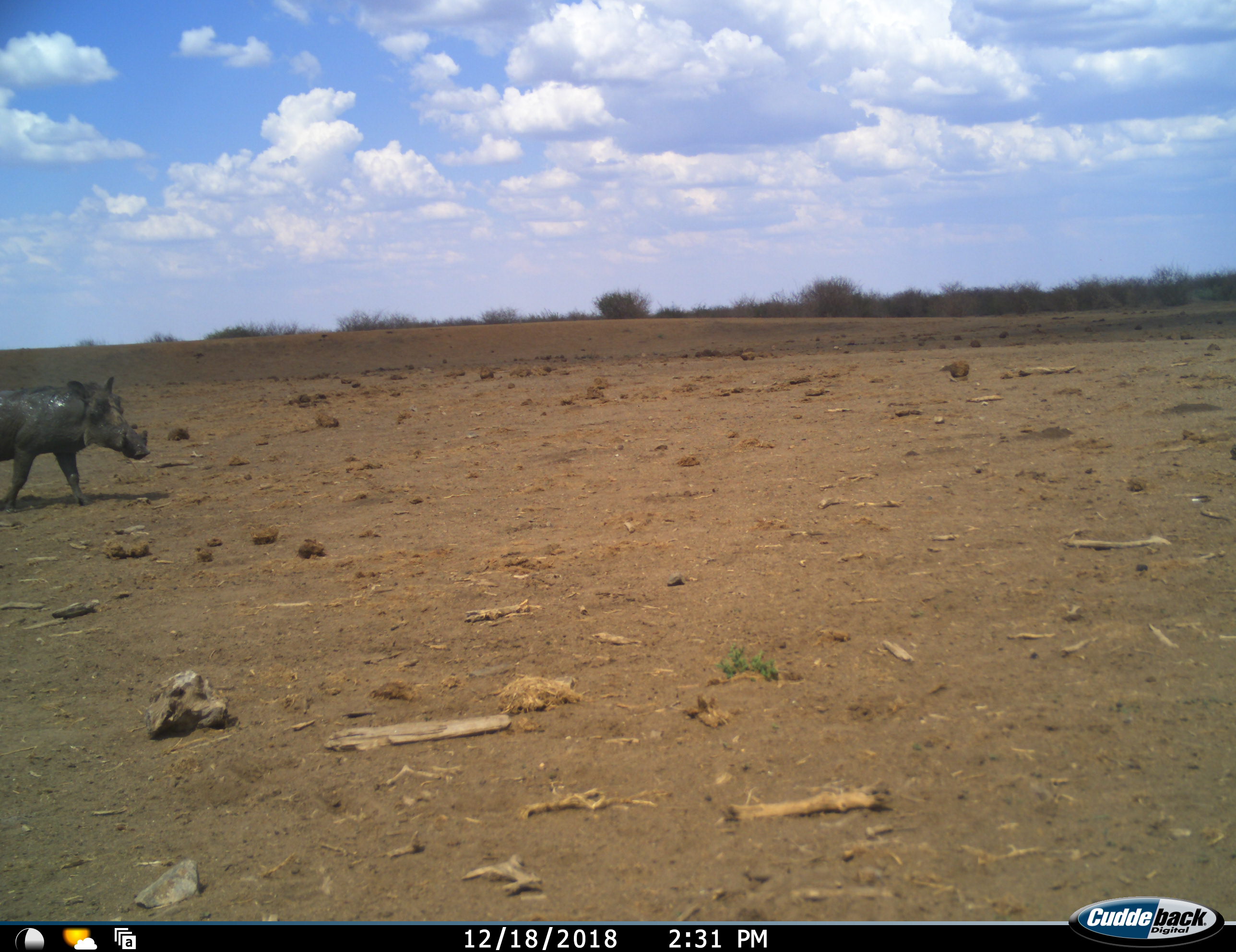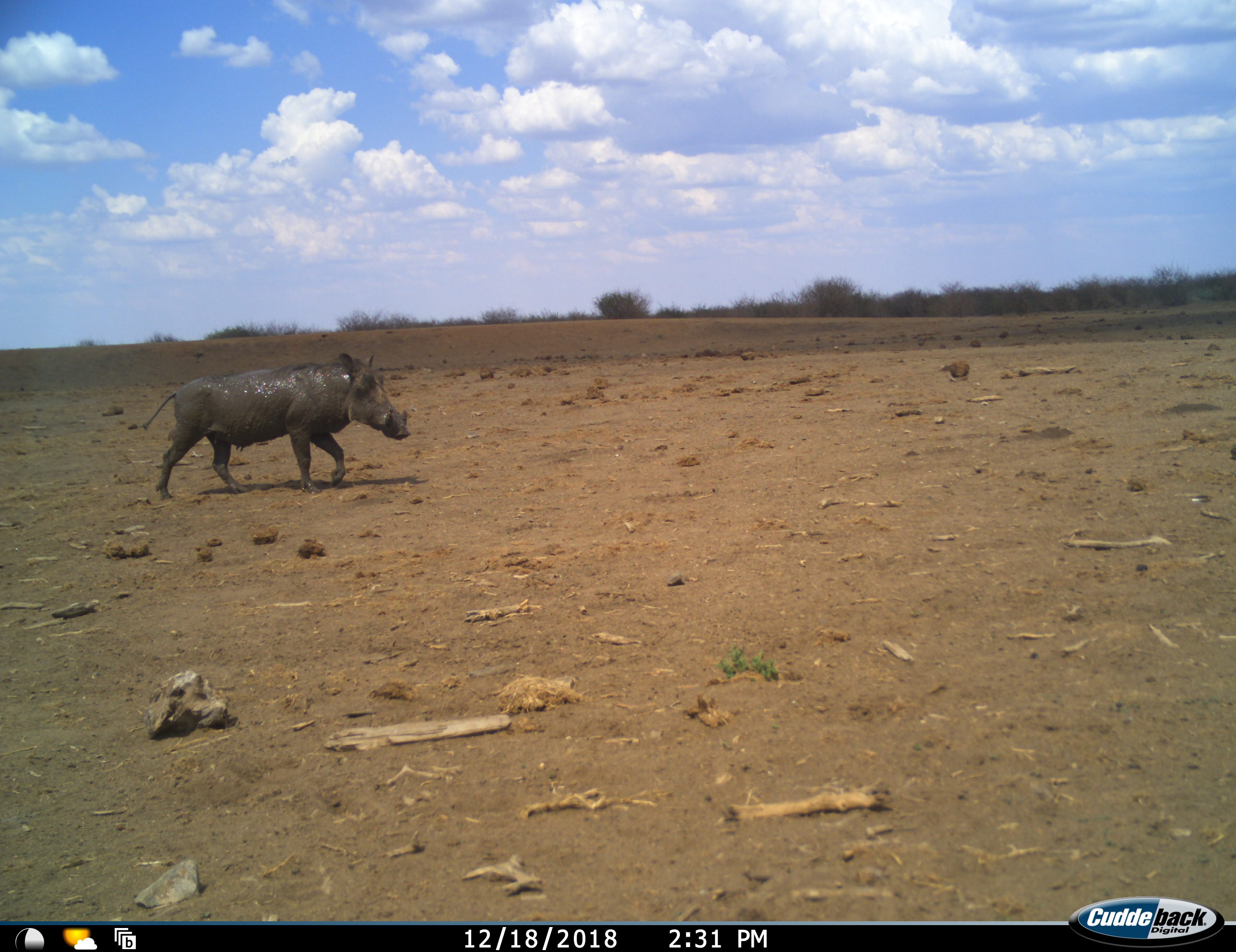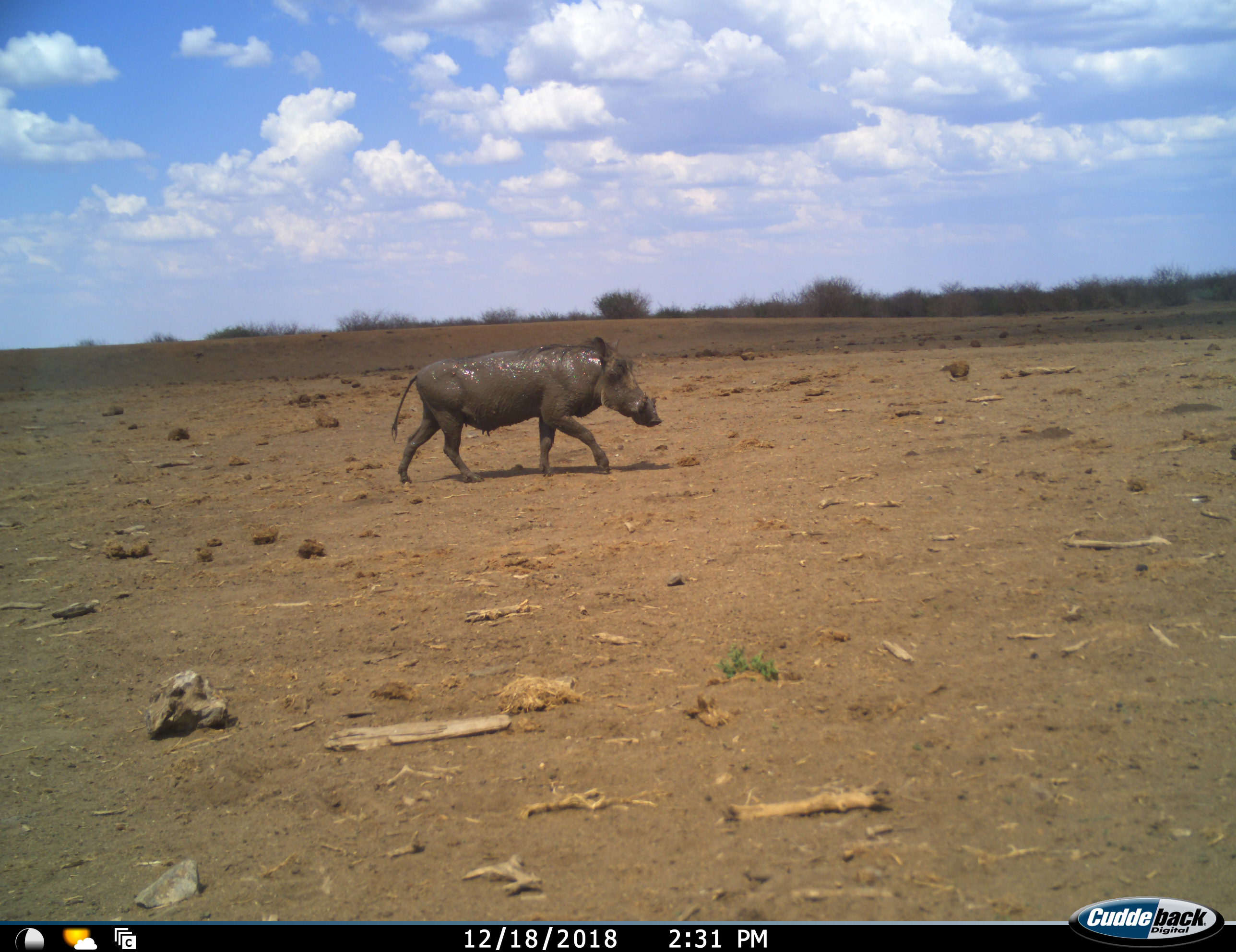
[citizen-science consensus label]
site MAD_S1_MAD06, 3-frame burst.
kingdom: Animalia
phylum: Chordata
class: Mammalia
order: Artiodactyla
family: Suidae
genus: Phacochoerus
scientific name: Phacochoerus africanus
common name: warthog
Warthog (Phacochoerus africanus), count 1. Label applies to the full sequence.